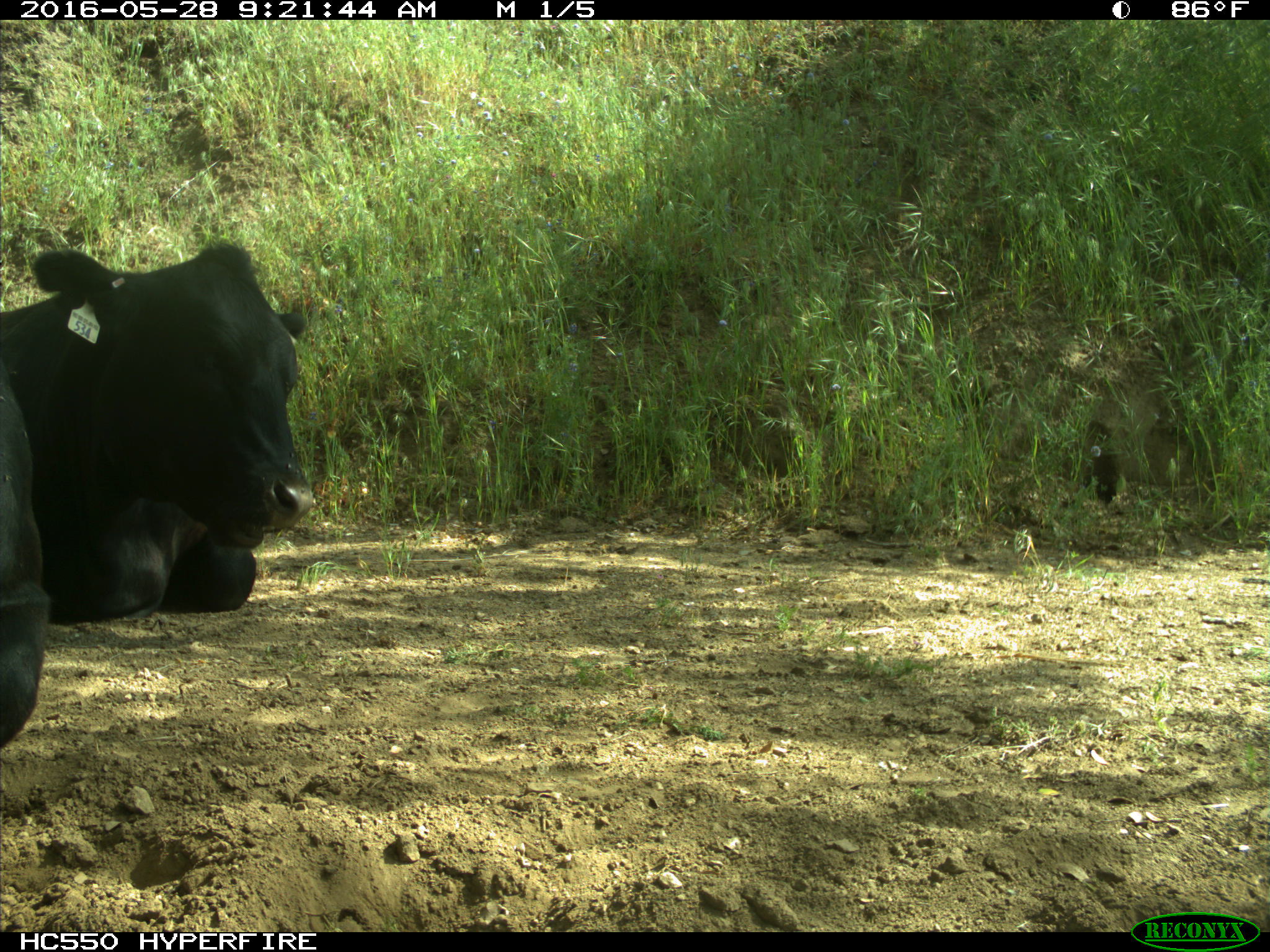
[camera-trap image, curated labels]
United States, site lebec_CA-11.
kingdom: Animalia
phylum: Chordata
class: Mammalia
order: Artiodactyla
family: Bovidae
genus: Bos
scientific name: Bos taurus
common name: domestic cow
Bos taurus (domestic cow).